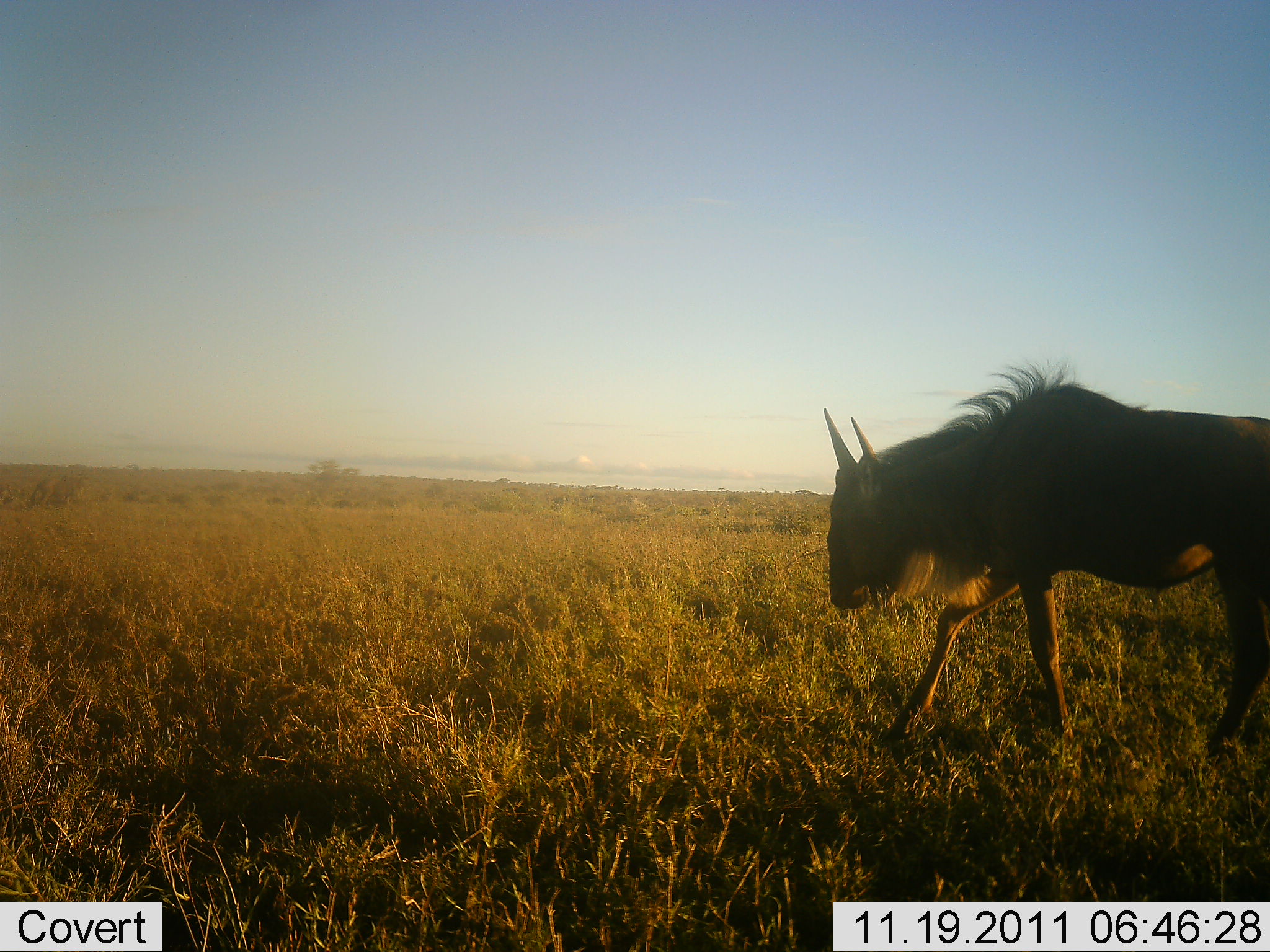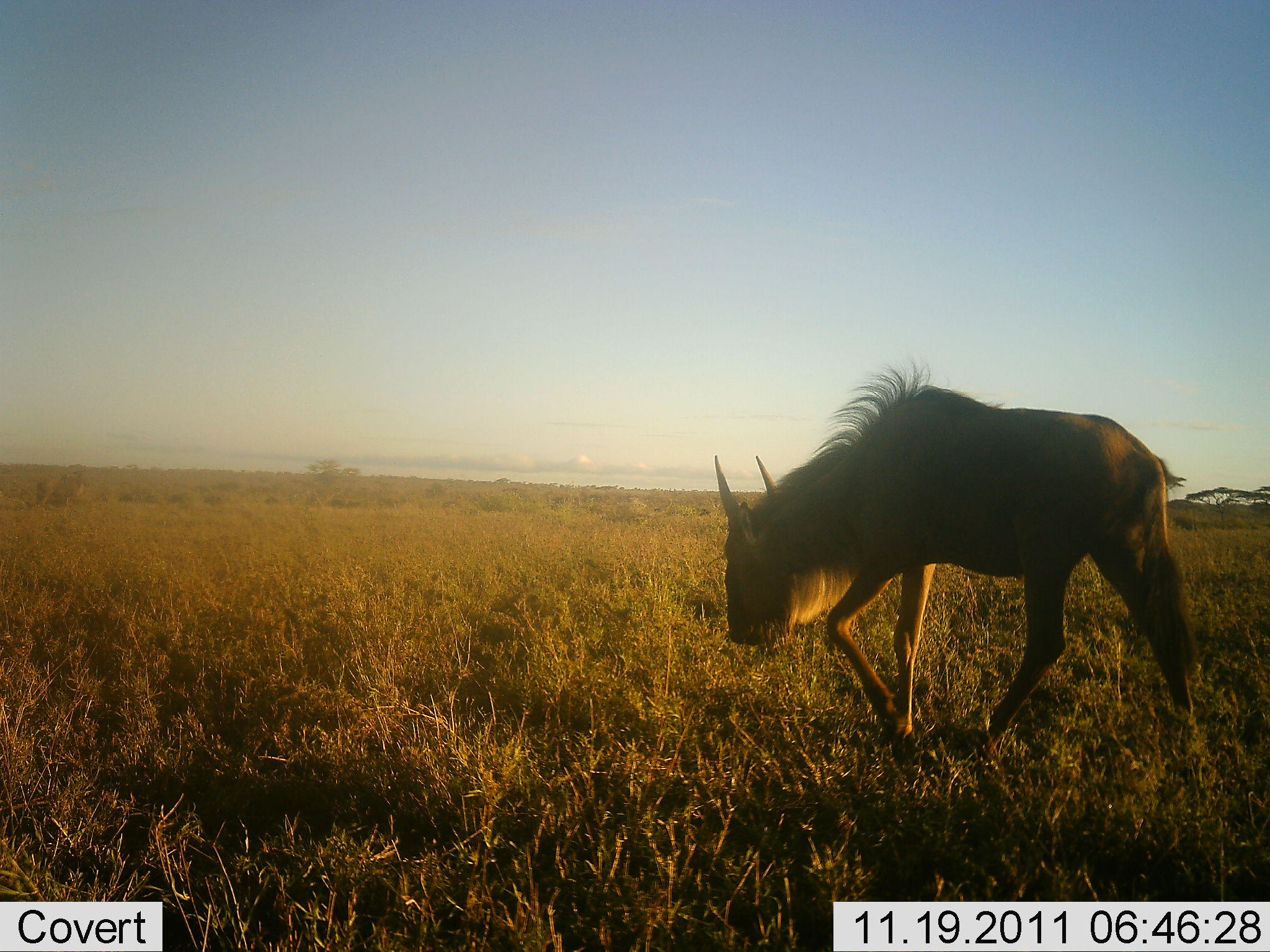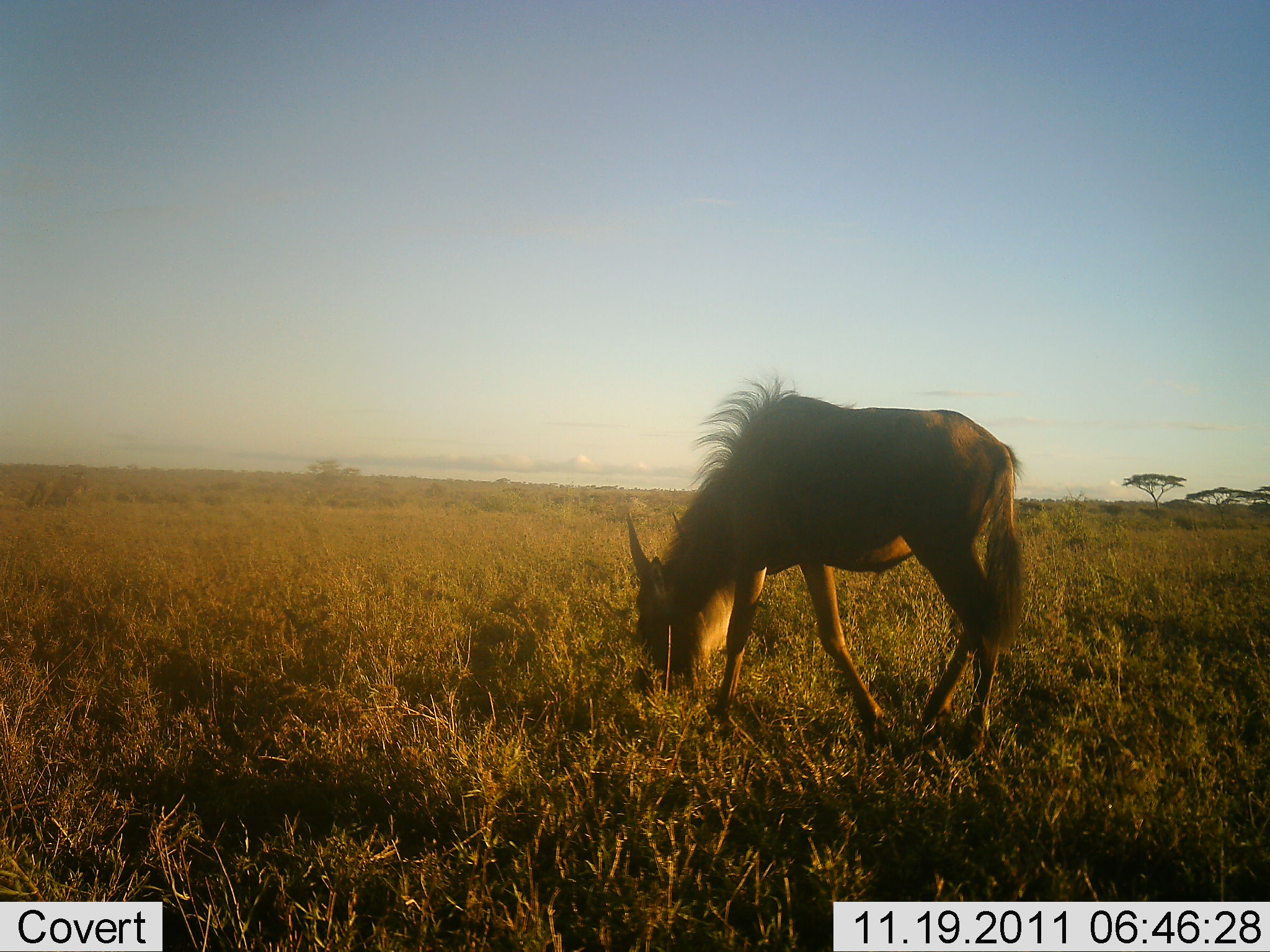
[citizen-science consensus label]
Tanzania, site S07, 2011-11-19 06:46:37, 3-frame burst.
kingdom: Animalia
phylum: Chordata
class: Mammalia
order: Artiodactyla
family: Bovidae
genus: Connochaetes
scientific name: Connochaetes taurinus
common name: blue wildebeest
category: wildebeest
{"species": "wildebeest (blue wildebeest) (Connochaetes taurinus)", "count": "1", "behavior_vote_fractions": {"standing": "21%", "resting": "0%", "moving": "64%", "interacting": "0%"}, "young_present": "7%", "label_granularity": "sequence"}